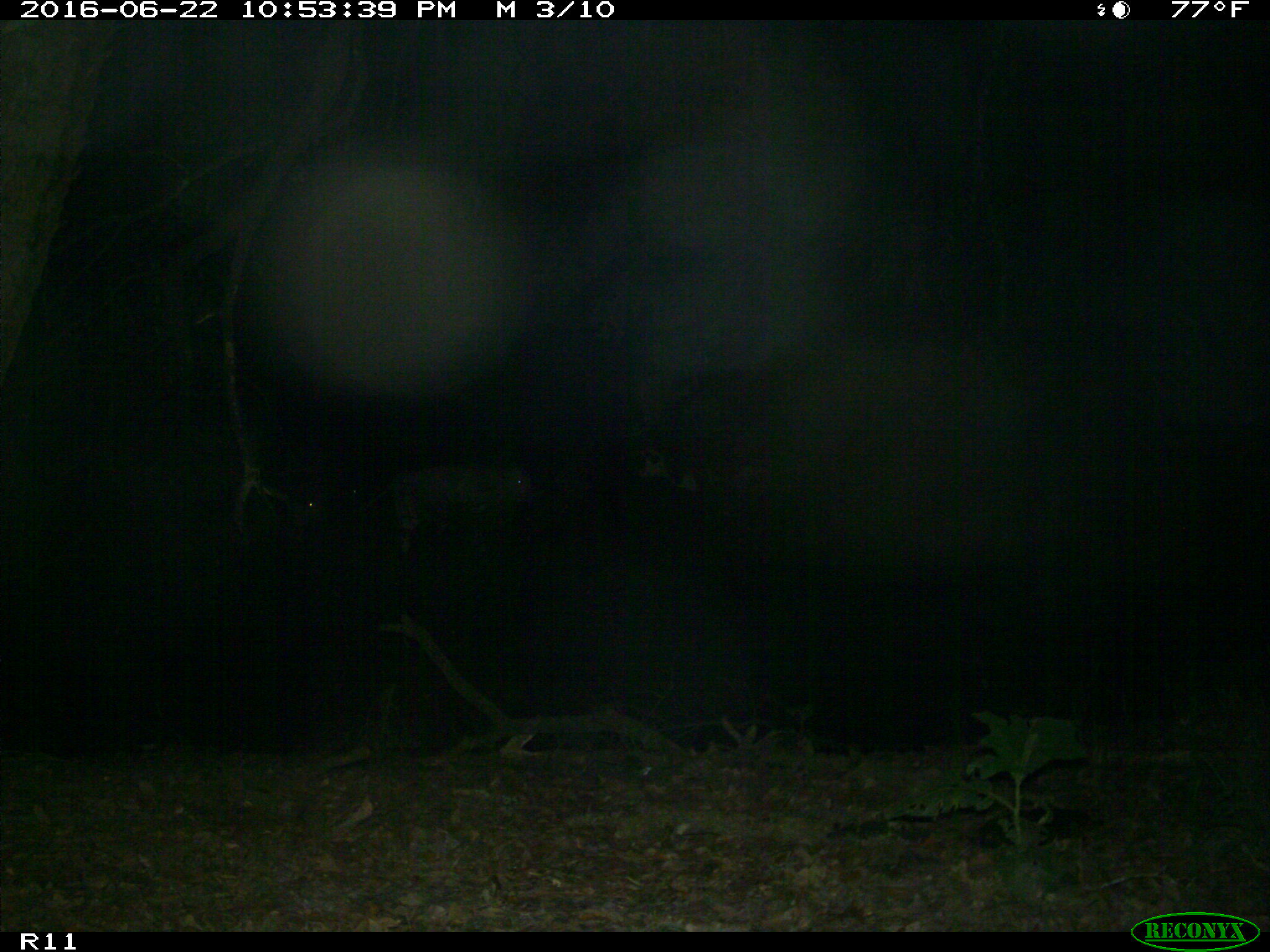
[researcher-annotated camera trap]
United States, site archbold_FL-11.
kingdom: Animalia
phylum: Chordata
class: Mammalia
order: Artiodactyla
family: Bovidae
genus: Bos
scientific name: Bos taurus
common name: domestic cow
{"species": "Bos taurus (domestic cow)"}